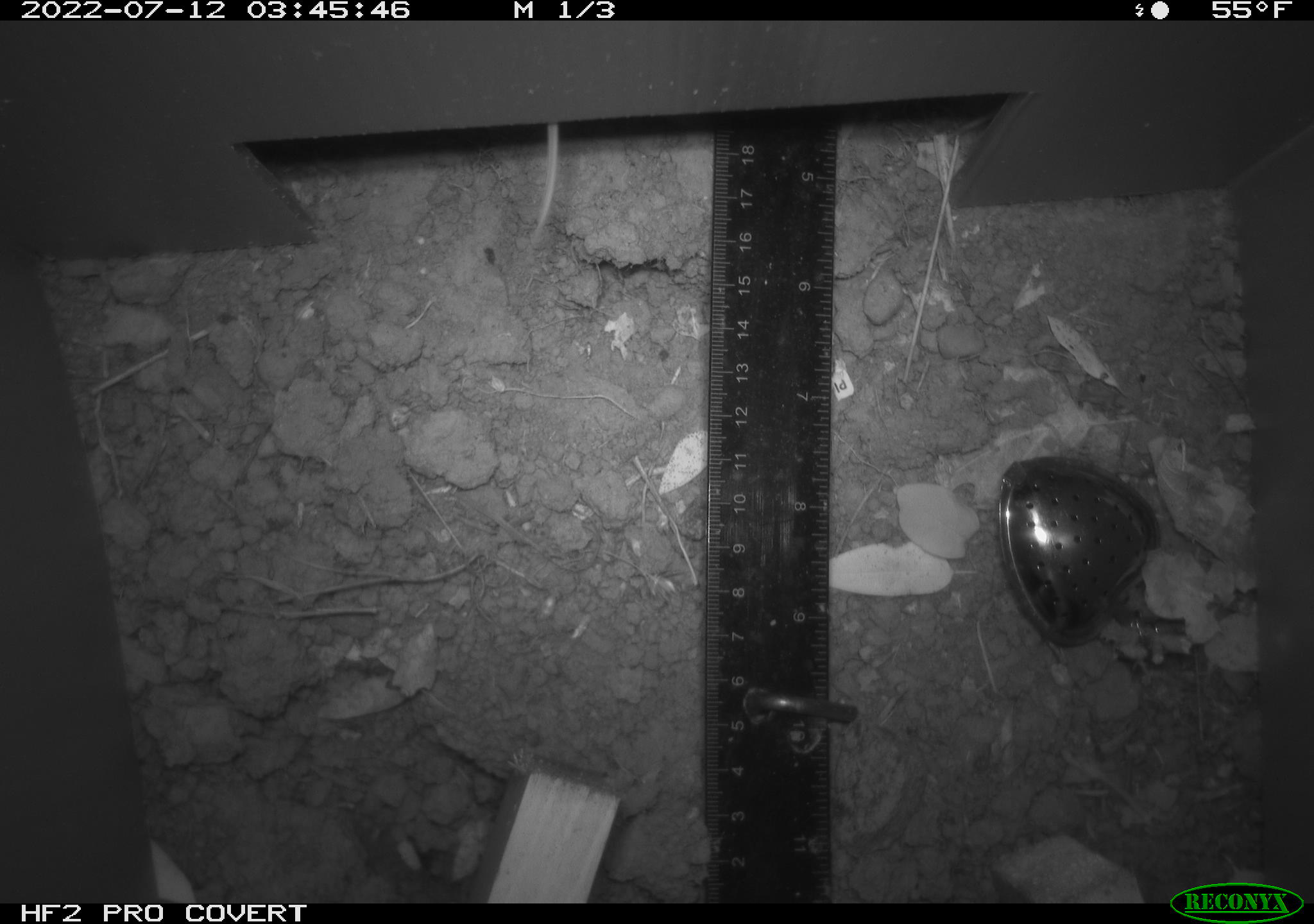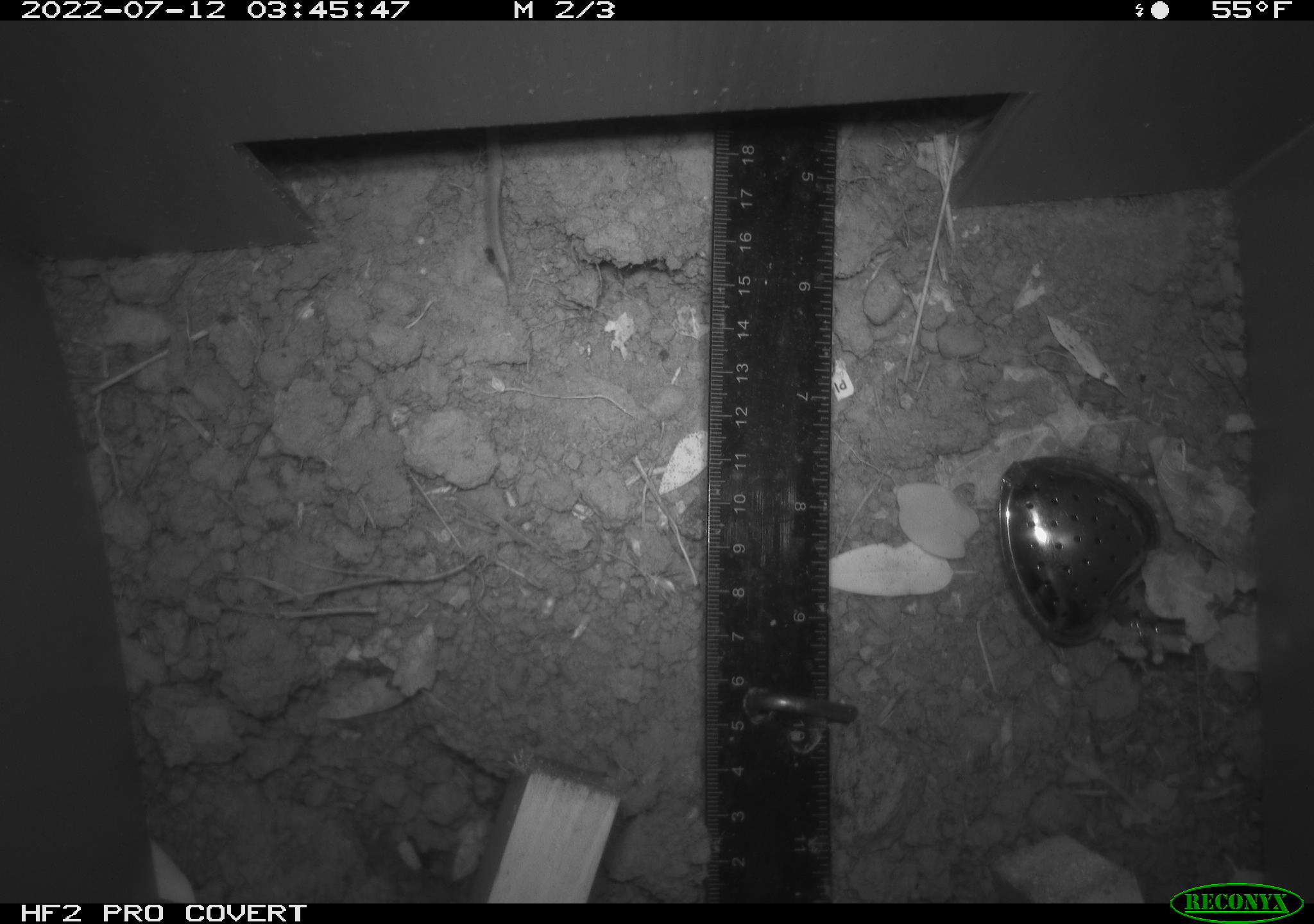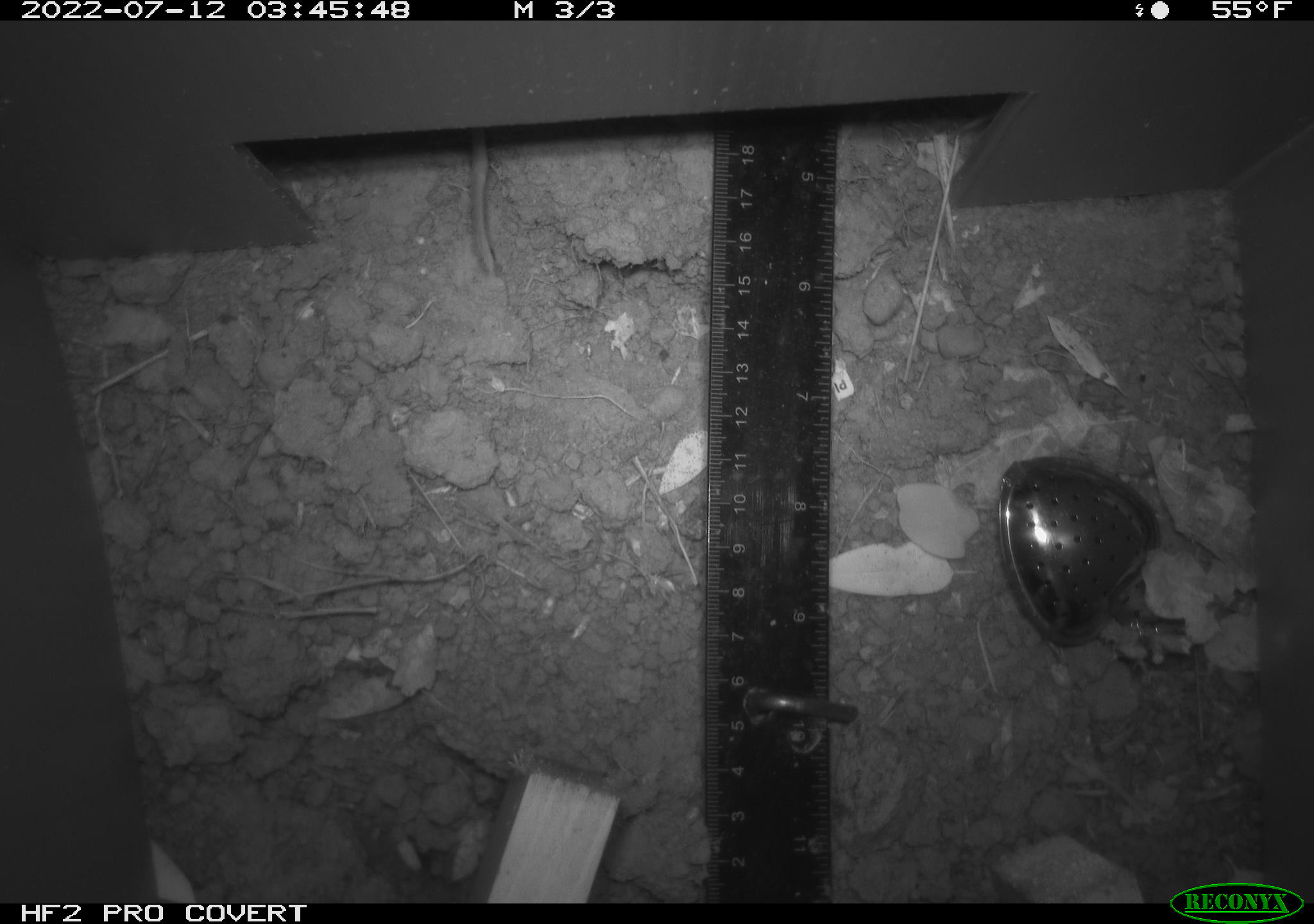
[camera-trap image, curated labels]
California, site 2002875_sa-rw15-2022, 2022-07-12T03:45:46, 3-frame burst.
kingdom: Animalia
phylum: Chordata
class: Mammalia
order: Rodentia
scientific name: Rodentia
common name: rodent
Rodent (Rodentia).